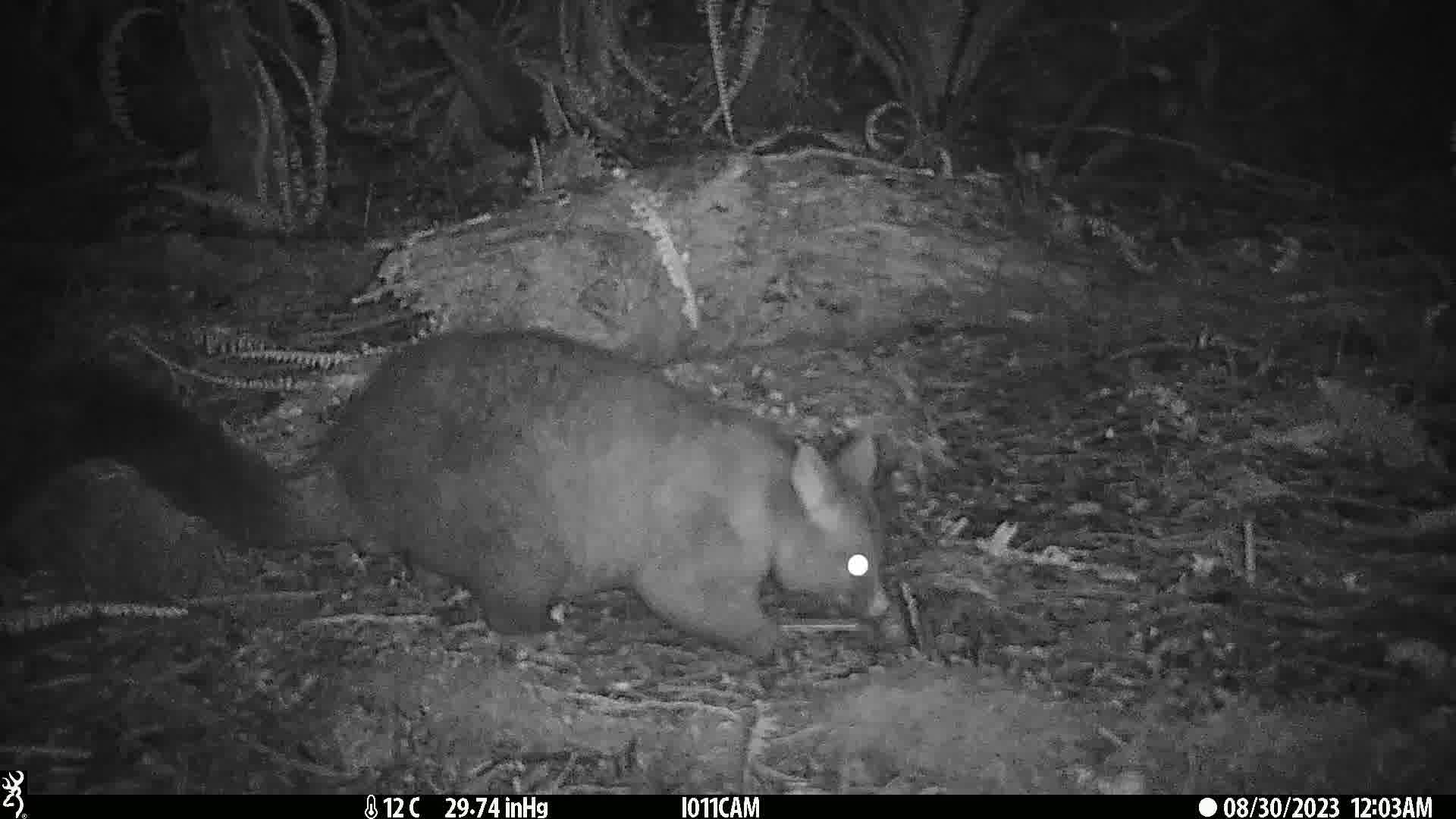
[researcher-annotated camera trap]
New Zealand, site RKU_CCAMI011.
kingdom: Animalia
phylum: Chordata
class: Mammalia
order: Diprotodontia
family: Phalangeridae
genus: Trichosurus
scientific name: Trichosurus vulpecula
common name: common brushtail possum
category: possum